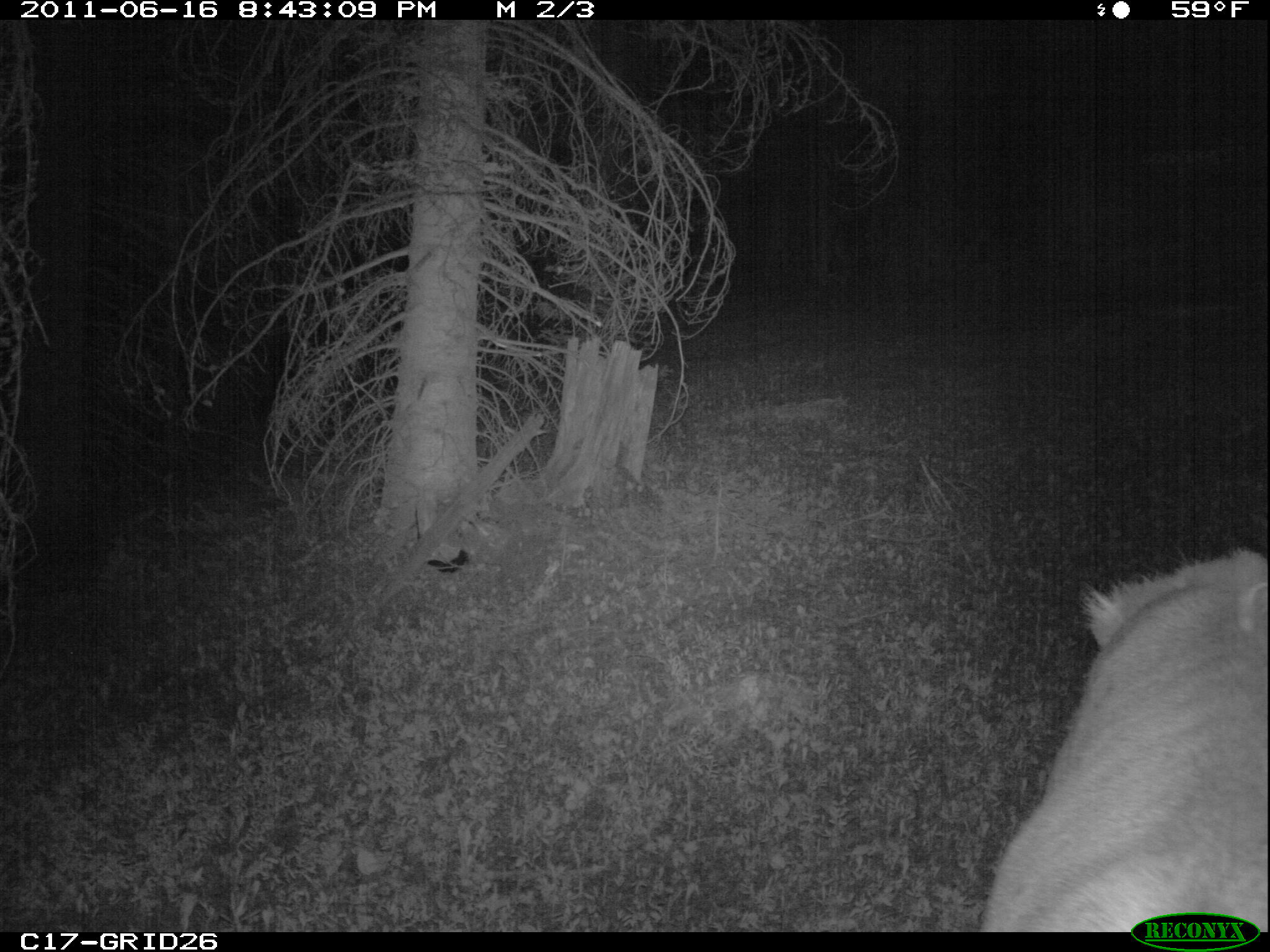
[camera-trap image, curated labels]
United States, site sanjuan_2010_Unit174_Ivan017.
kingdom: Animalia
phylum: Chordata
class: Mammalia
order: Artiodactyla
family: Cervidae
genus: Cervus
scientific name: Cervus elaphus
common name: red deer